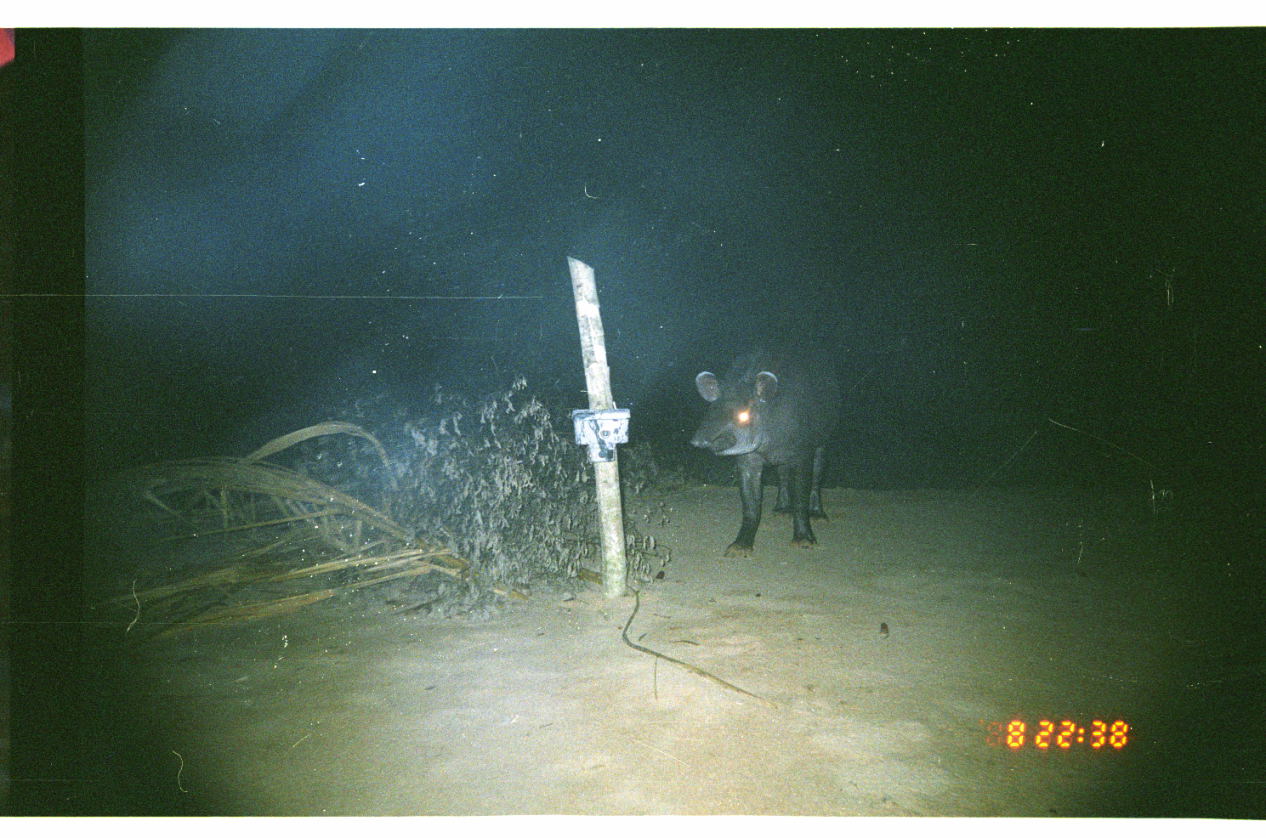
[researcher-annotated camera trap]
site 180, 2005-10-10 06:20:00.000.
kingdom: Animalia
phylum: Chordata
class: Mammalia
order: Perissodactyla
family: Tapiridae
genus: Tapirus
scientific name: Tapirus terrestris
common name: south american tapir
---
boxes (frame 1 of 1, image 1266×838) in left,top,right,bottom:
tapirus terrestris: 689,341,851,559